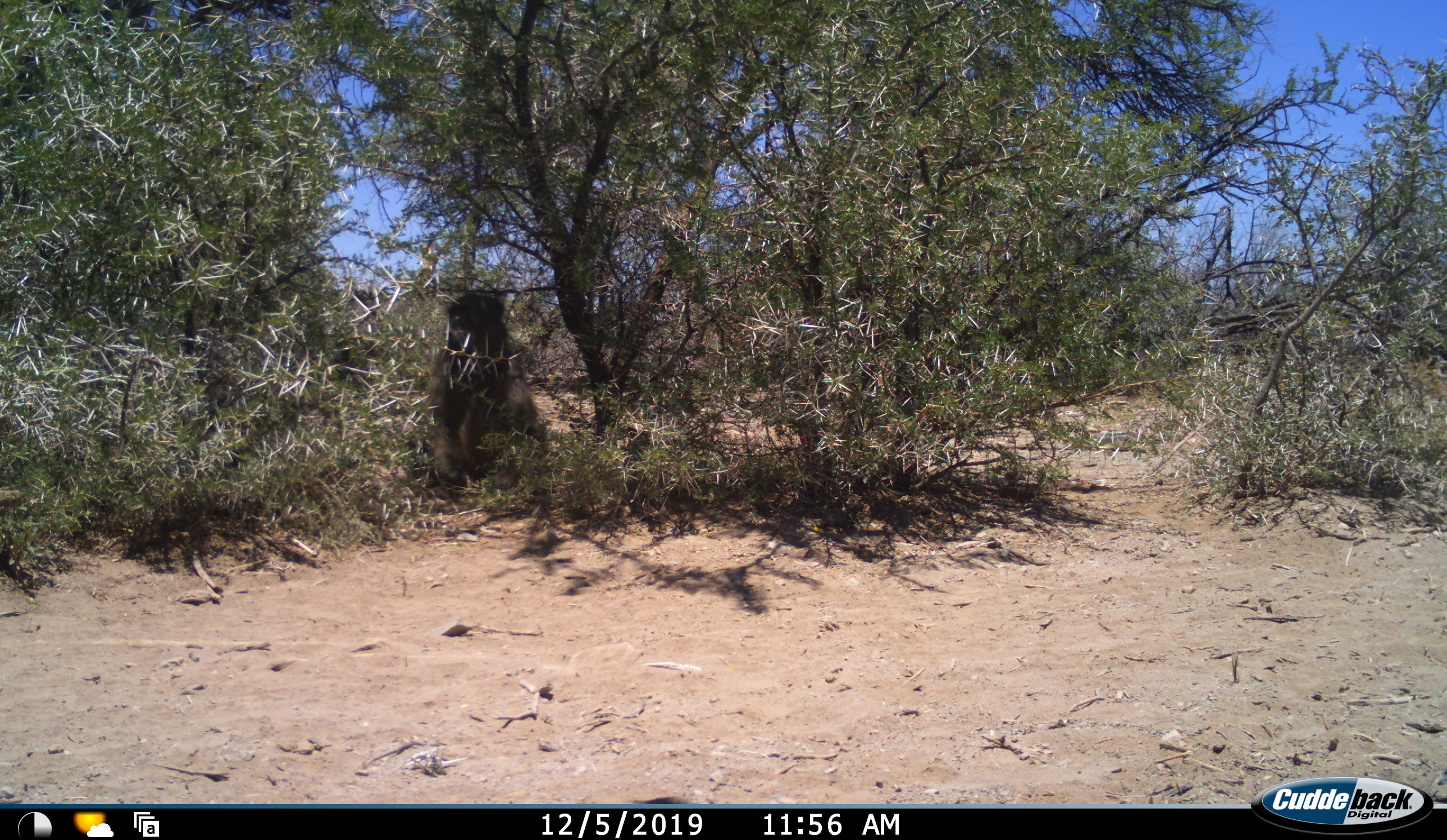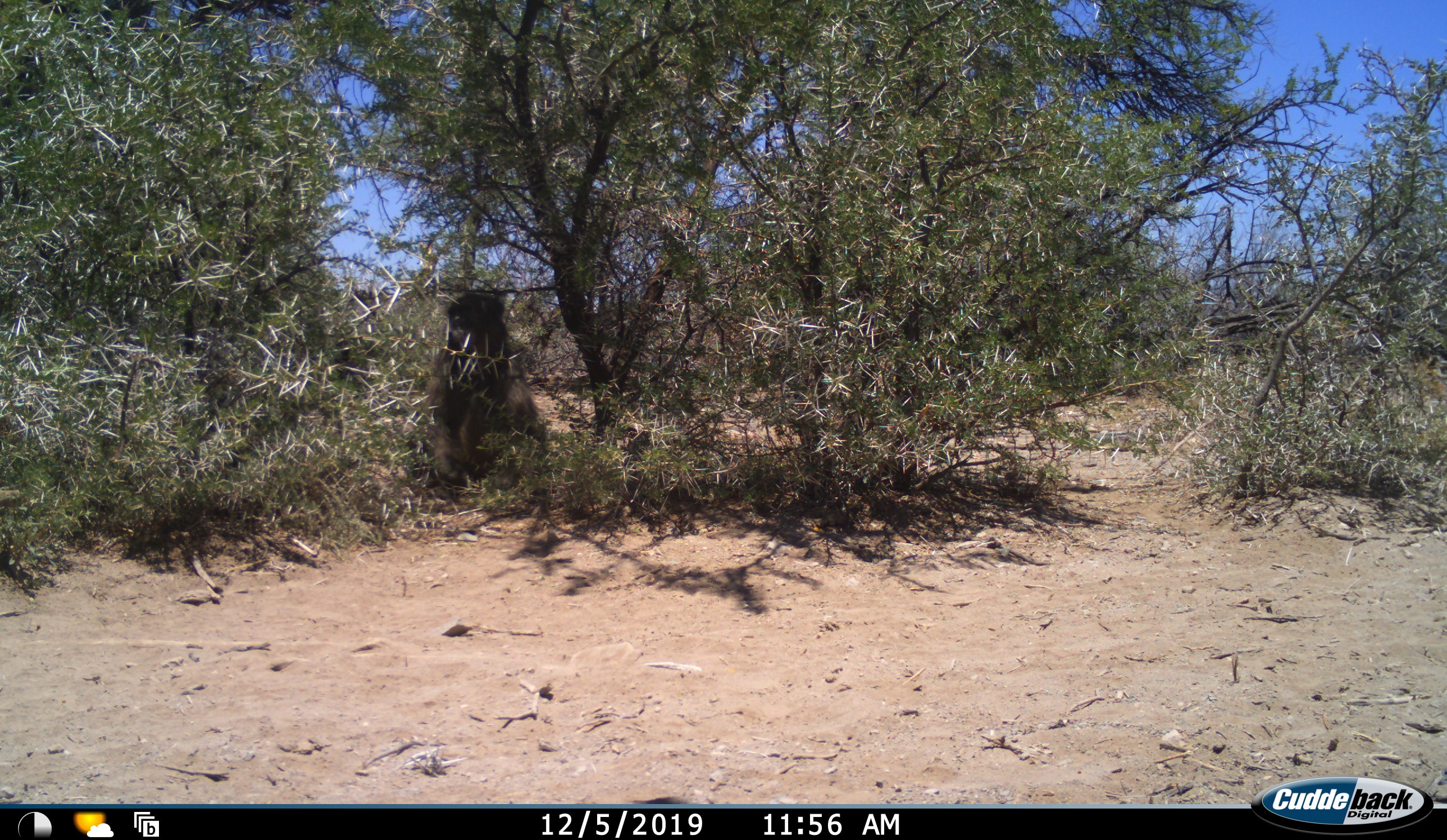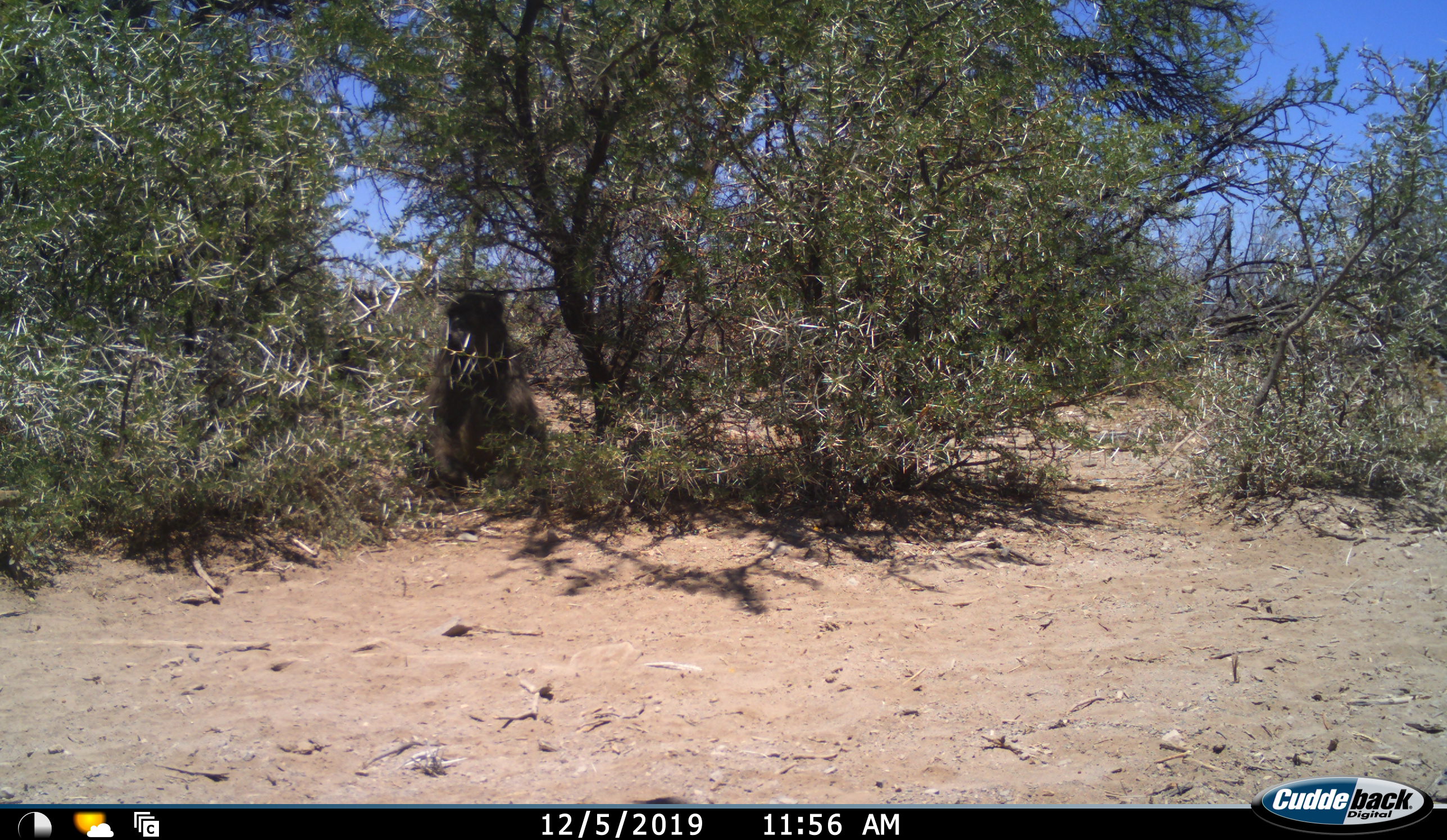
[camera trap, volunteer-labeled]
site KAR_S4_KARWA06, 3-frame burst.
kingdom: Animalia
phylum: Chordata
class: Mammalia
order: Primates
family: Cercopithecidae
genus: Papio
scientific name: Papio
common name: baboon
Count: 1.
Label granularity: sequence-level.